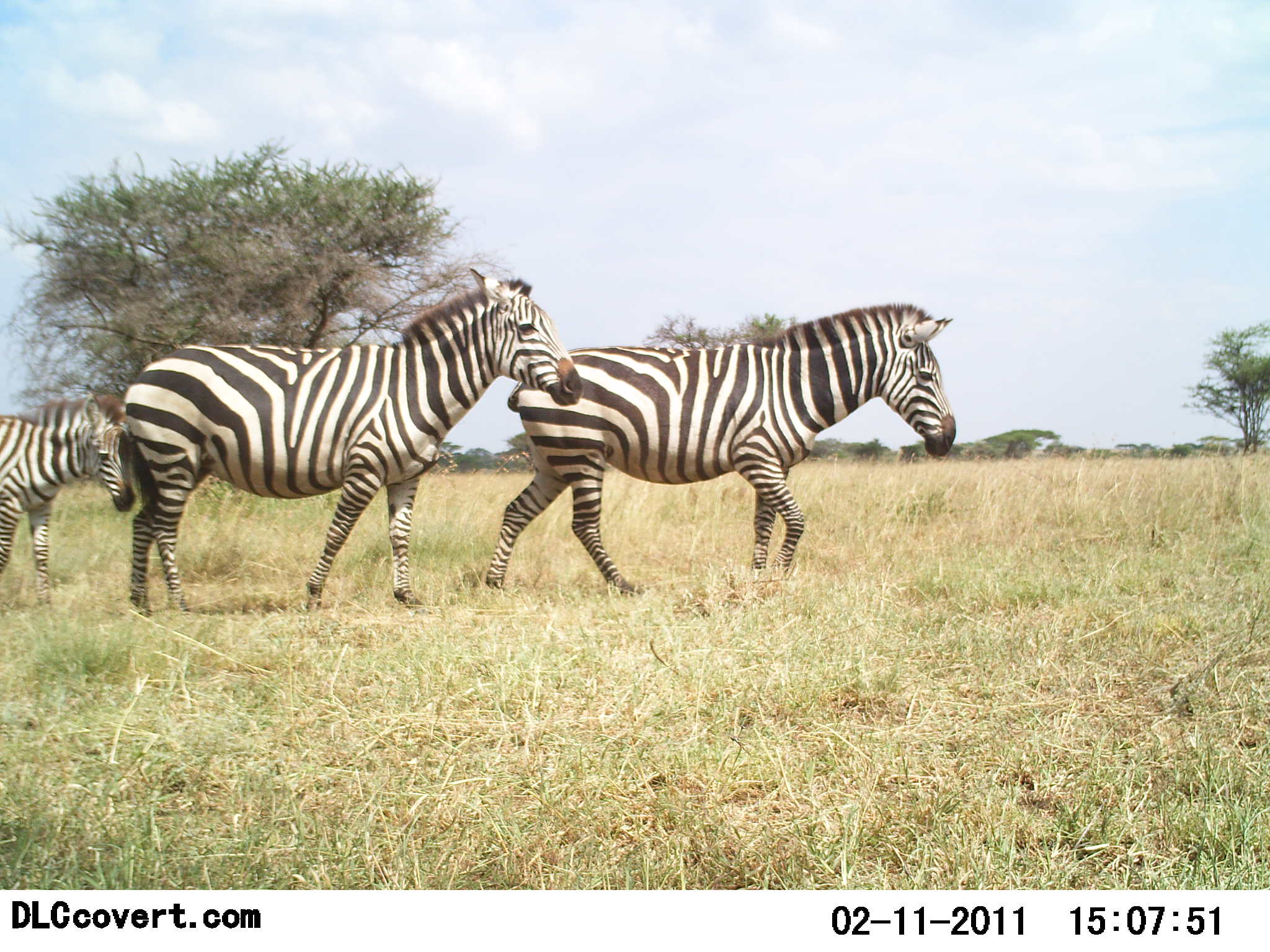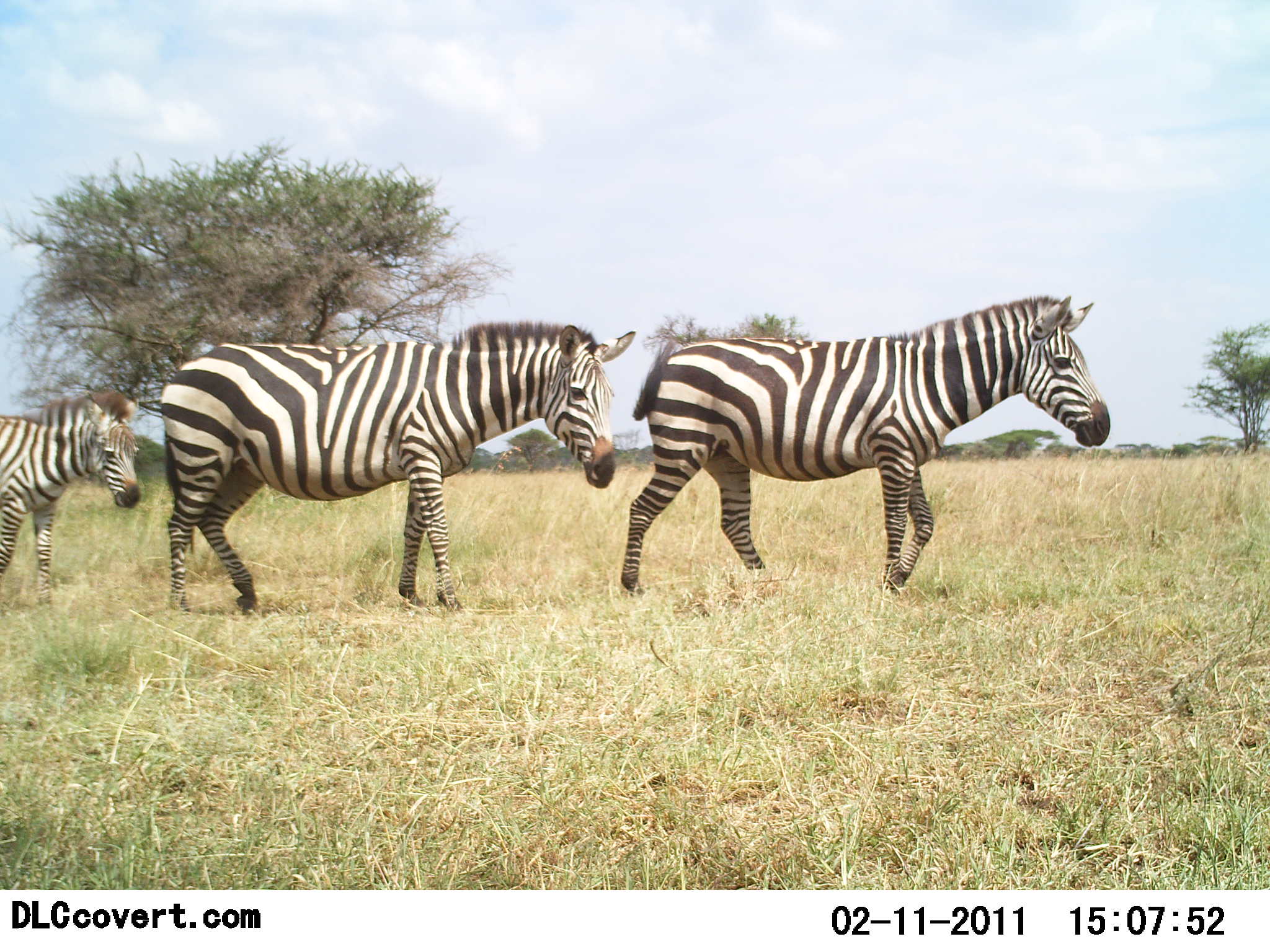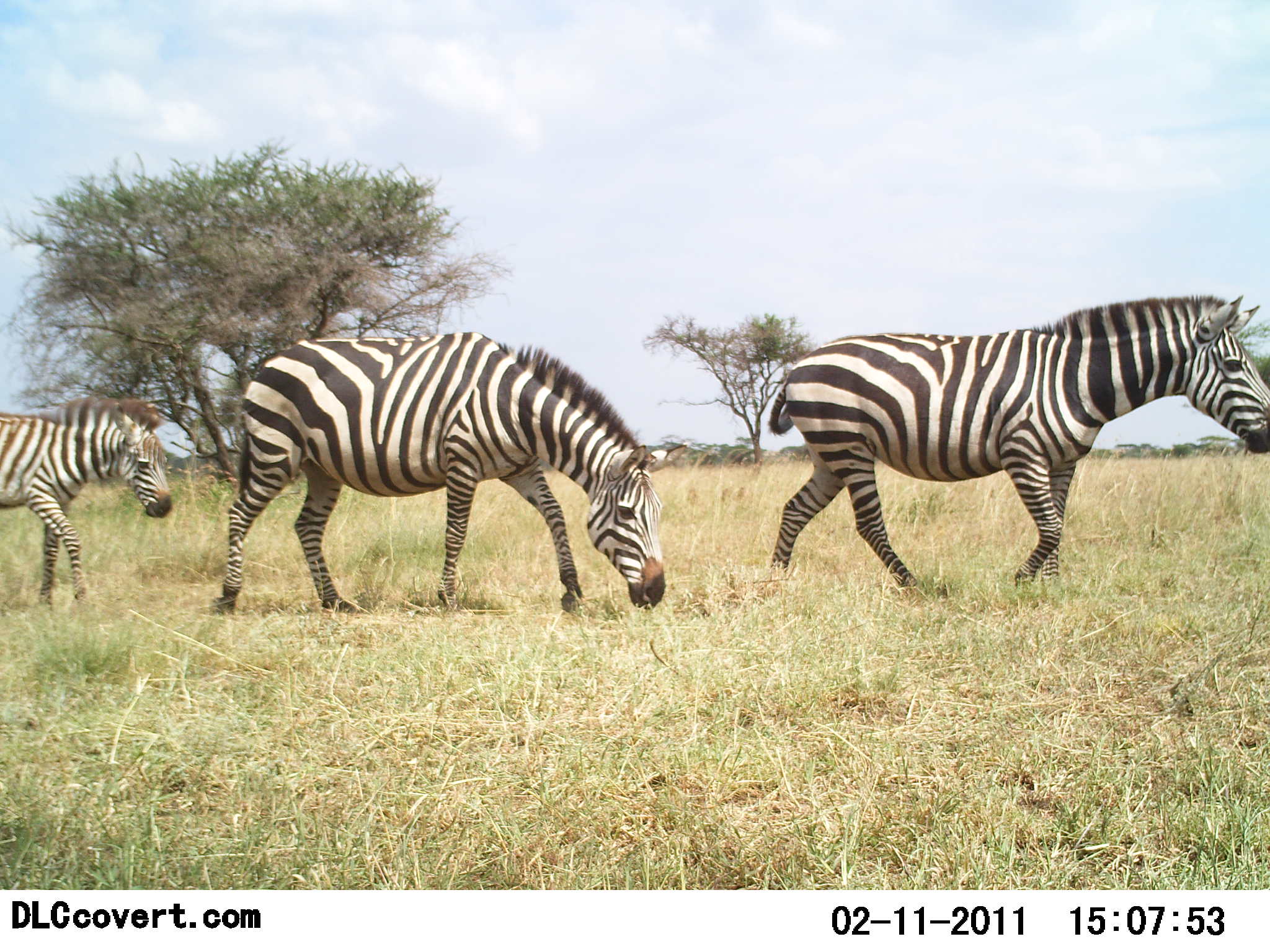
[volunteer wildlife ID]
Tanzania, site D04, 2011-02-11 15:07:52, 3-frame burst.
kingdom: Animalia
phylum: Chordata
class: Mammalia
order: Perissodactyla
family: Equidae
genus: Equus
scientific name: Equus quagga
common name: plains zebra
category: zebra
Zebra (plains zebra) (Equus quagga), count 3. Behavior (volunteer vote fractions): standing 9%, resting 0%, moving 91%, interacting 0%. Young present (vote fraction): 36%. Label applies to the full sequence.